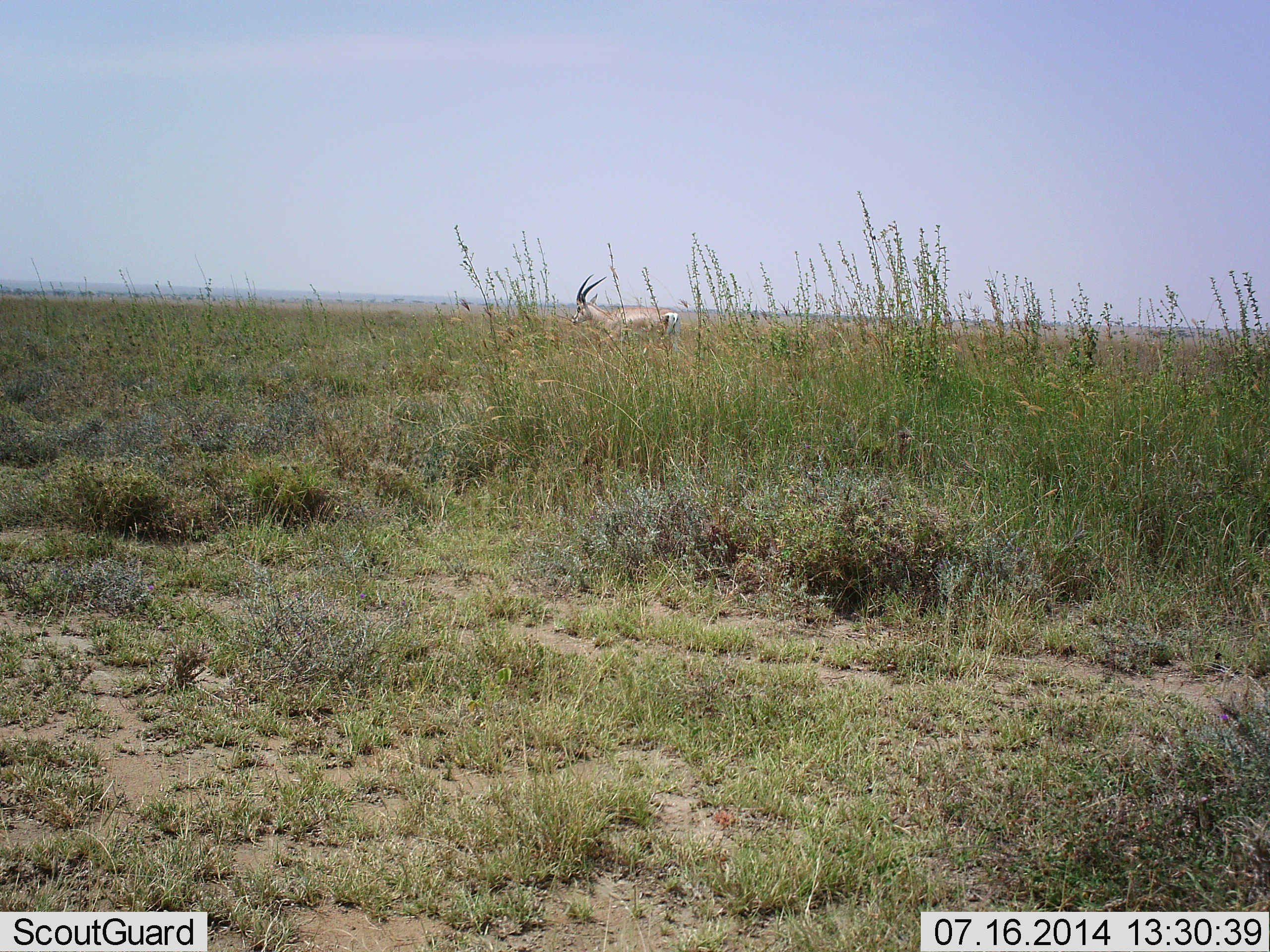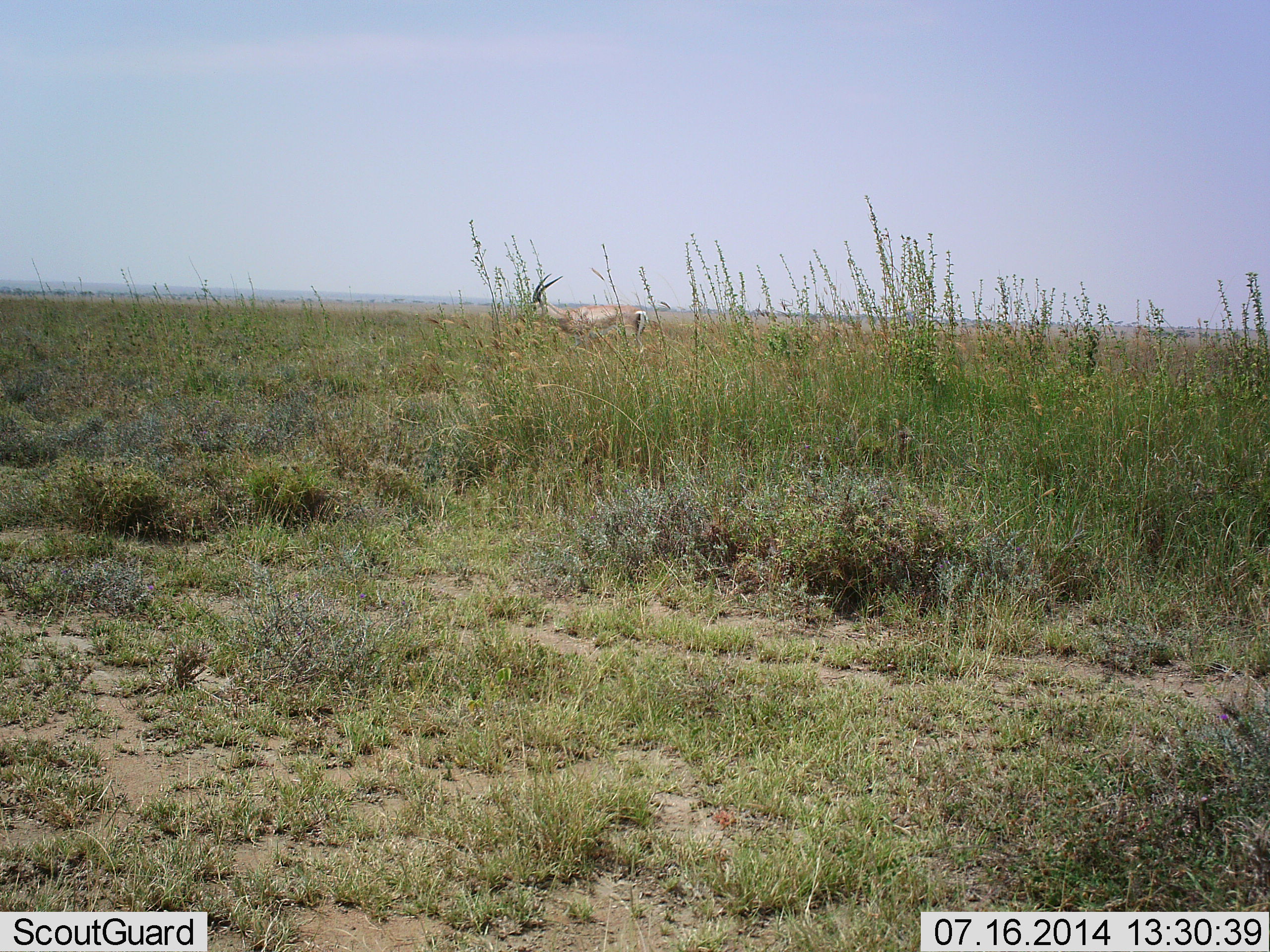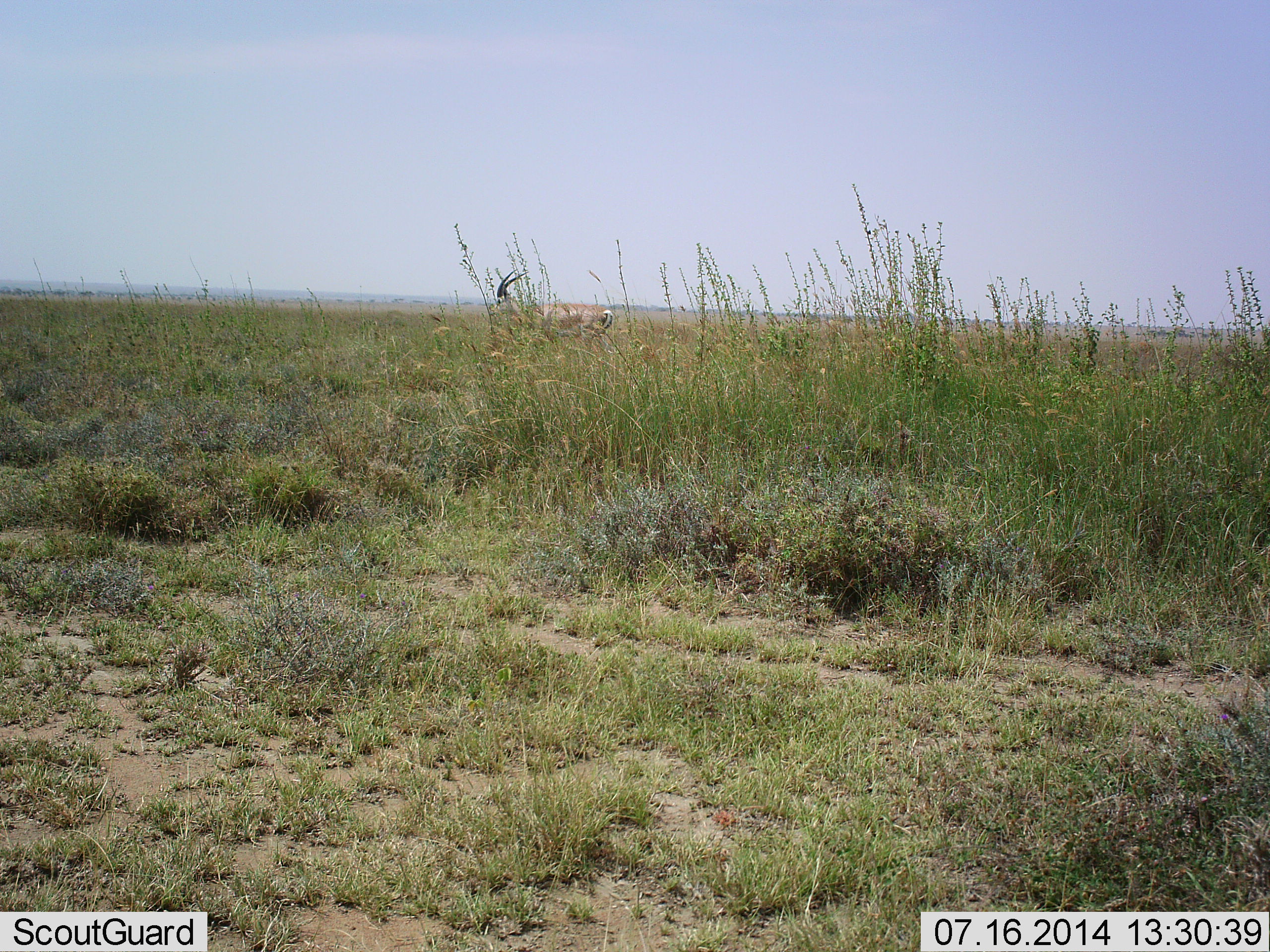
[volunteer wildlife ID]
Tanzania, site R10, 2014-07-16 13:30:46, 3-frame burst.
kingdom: Animalia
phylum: Chordata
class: Mammalia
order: Artiodactyla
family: Bovidae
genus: Nanger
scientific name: Nanger granti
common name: grant's gazelle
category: gazellegrants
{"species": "gazellegrants (grant's gazelle) (Nanger granti)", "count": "1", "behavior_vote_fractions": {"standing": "0%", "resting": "0%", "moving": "90%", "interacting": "0%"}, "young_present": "0%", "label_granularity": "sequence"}